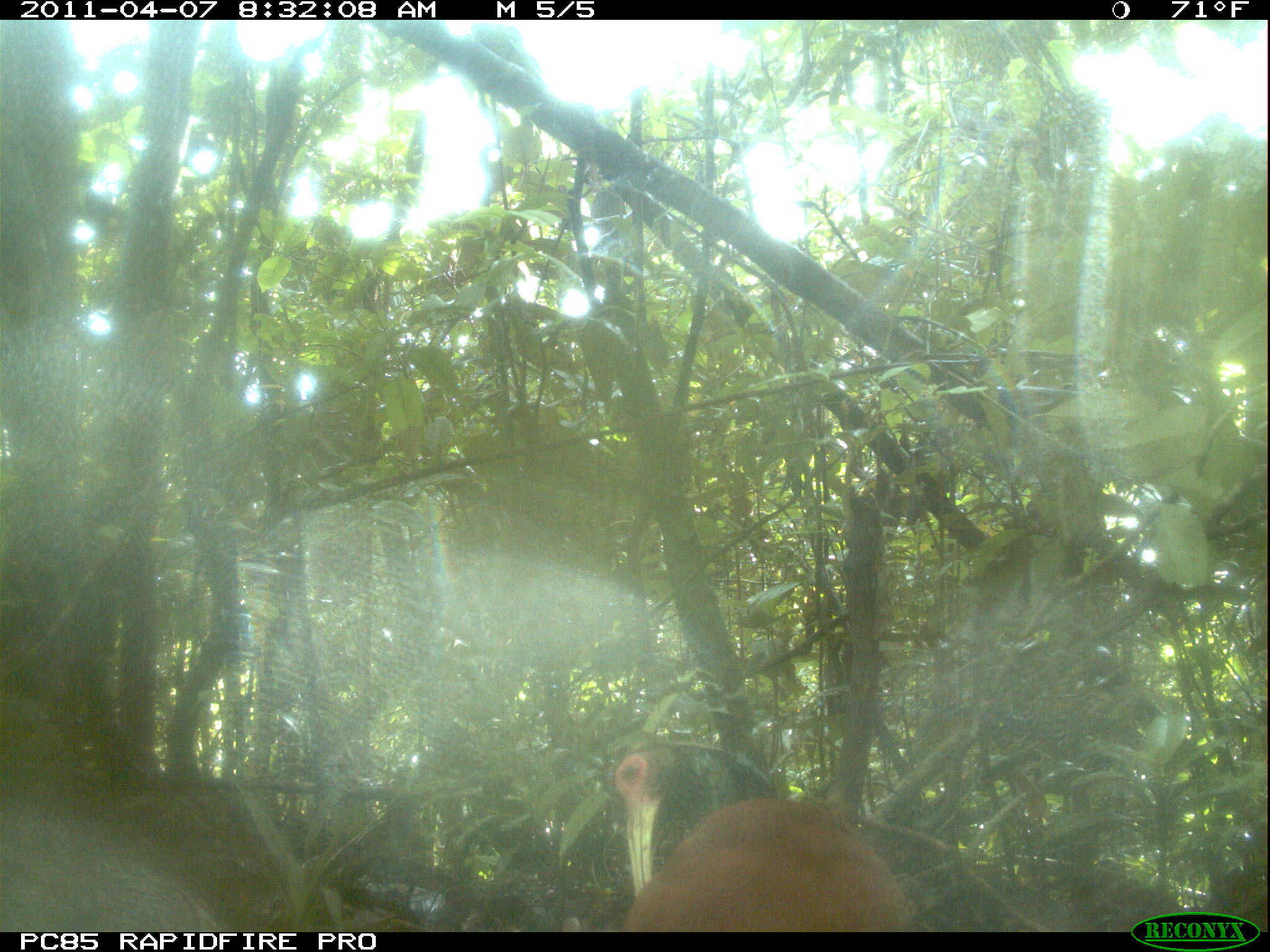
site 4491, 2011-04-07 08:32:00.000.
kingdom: Animalia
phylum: Chordata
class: Aves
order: Pelecaniformes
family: Threskiornithidae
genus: Lophotibis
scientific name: Lophotibis cristata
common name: madagascan ibis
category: lophotibis cristataa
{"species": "lophotibis cristataa (madagascan ibis) (Lophotibis cristata)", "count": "2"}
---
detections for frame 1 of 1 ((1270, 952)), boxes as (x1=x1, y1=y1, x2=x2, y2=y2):
lophotibis cristataa: (x1=606, y1=738, x2=913, y2=930); (x1=0, y1=810, x2=225, y2=931)